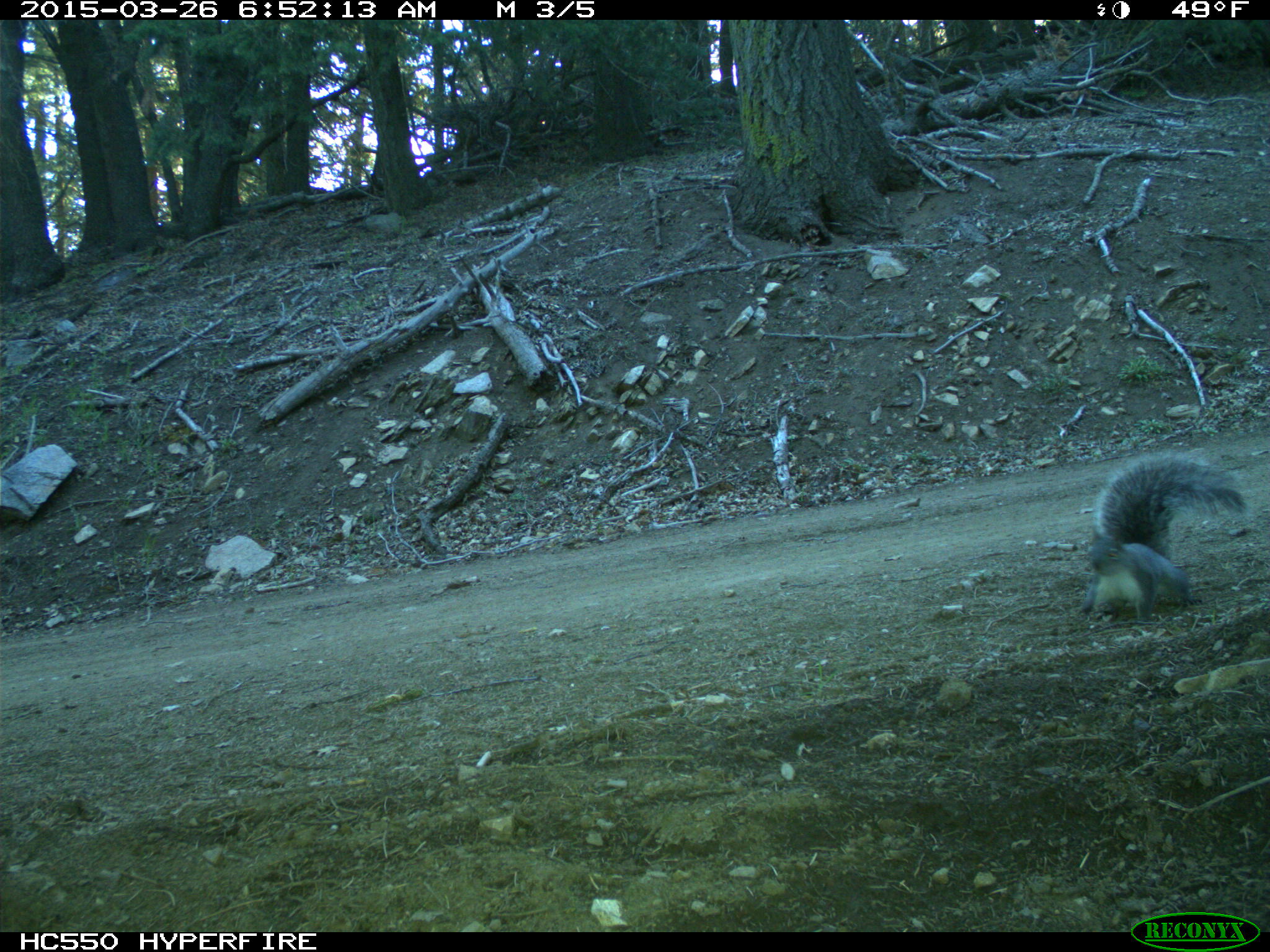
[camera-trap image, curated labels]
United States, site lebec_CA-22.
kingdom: Animalia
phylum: Chordata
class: Mammalia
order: Rodentia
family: Sciuridae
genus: Sciurus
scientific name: Sciurus carolinensis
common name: eastern gray squirrel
Sciurus carolinensis (eastern gray squirrel).